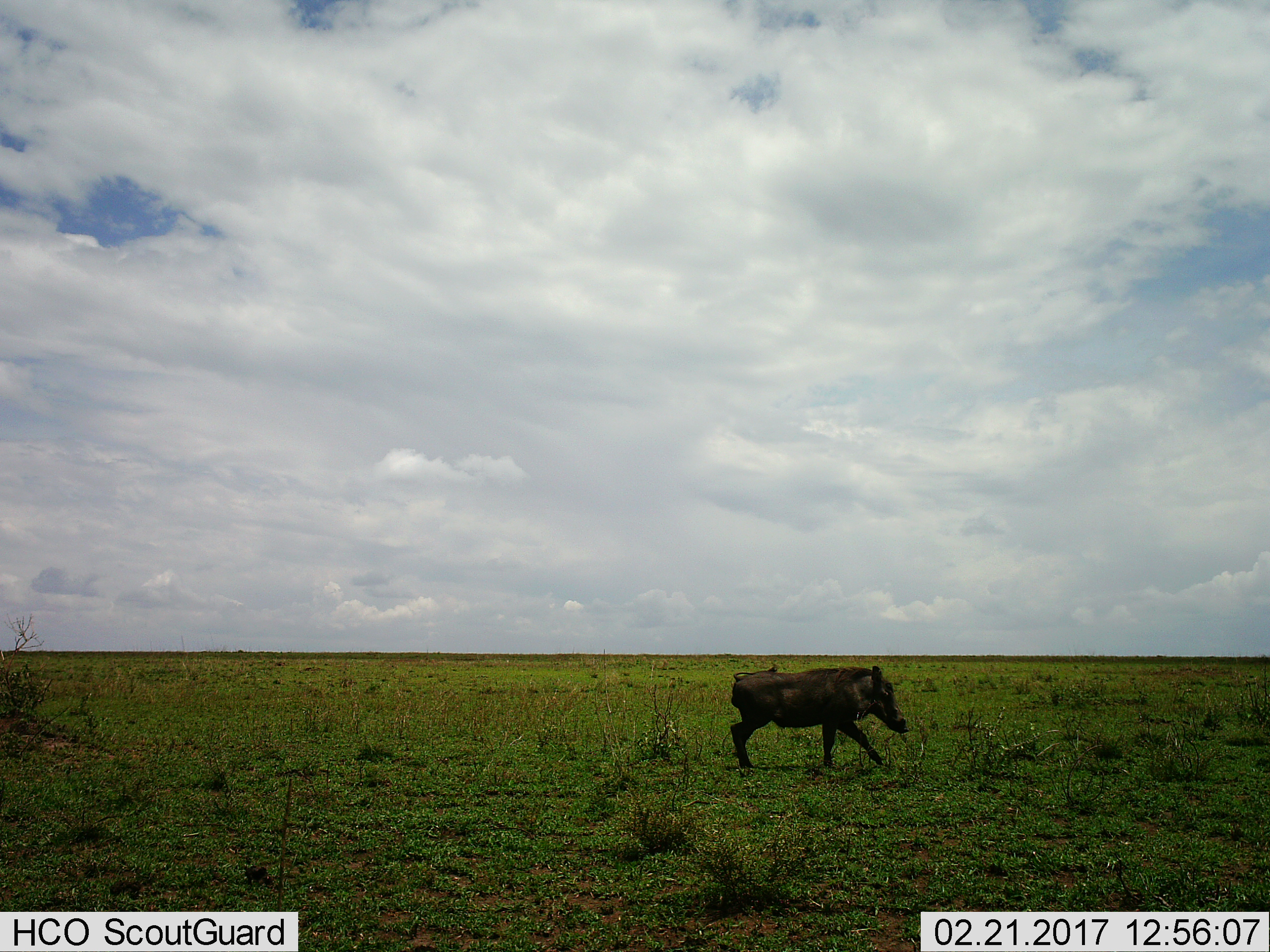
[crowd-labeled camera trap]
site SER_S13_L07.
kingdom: Animalia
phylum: Chordata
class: Mammalia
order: Artiodactyla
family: Suidae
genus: Phacochoerus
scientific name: Phacochoerus africanus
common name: warthog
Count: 1.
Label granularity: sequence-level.